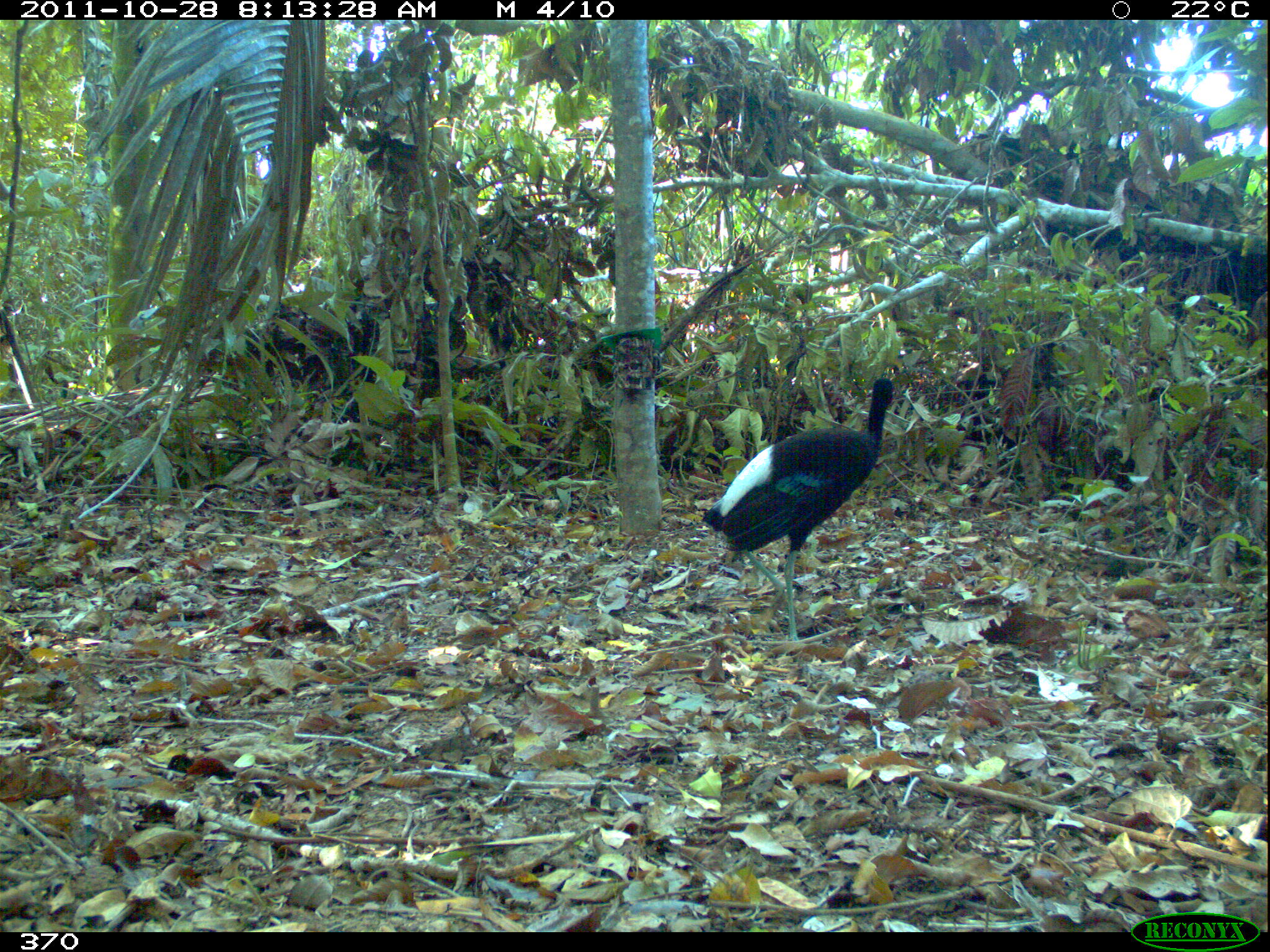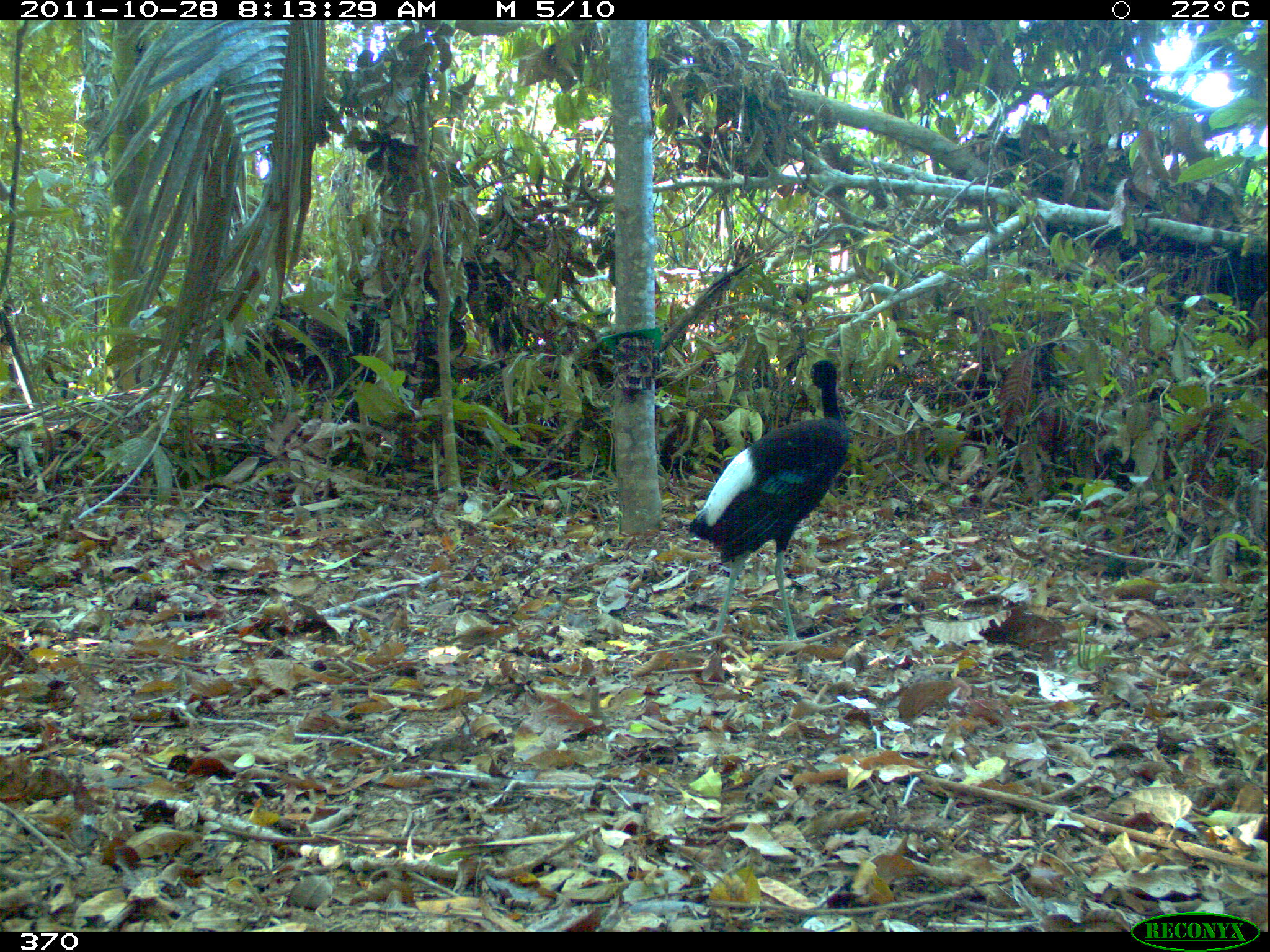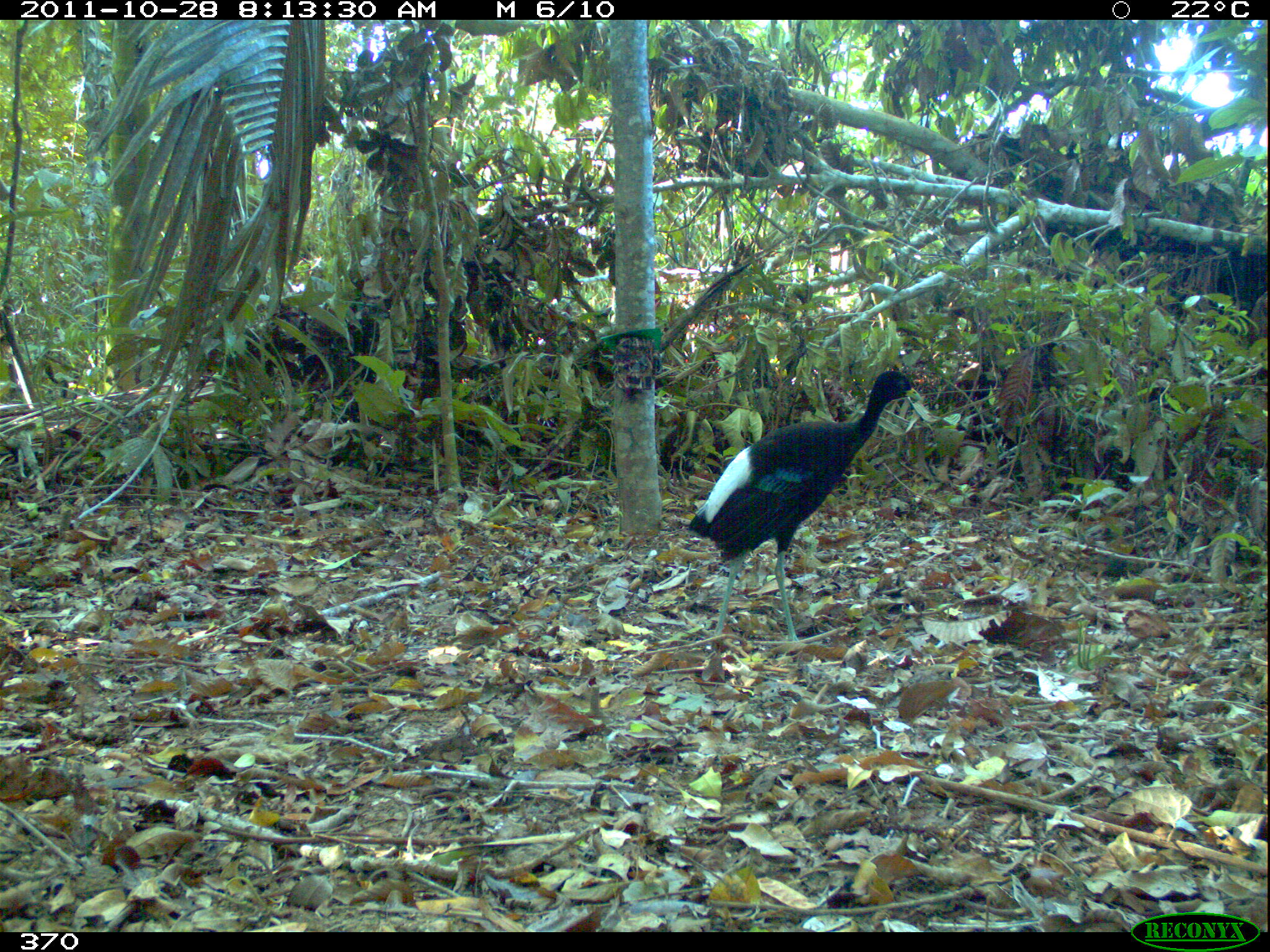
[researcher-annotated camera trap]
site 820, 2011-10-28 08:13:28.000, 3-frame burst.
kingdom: Animalia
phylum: Chordata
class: Aves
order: Gruiformes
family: Psophiidae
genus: Psophia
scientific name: Psophia leucoptera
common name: pale-winged trumpeter